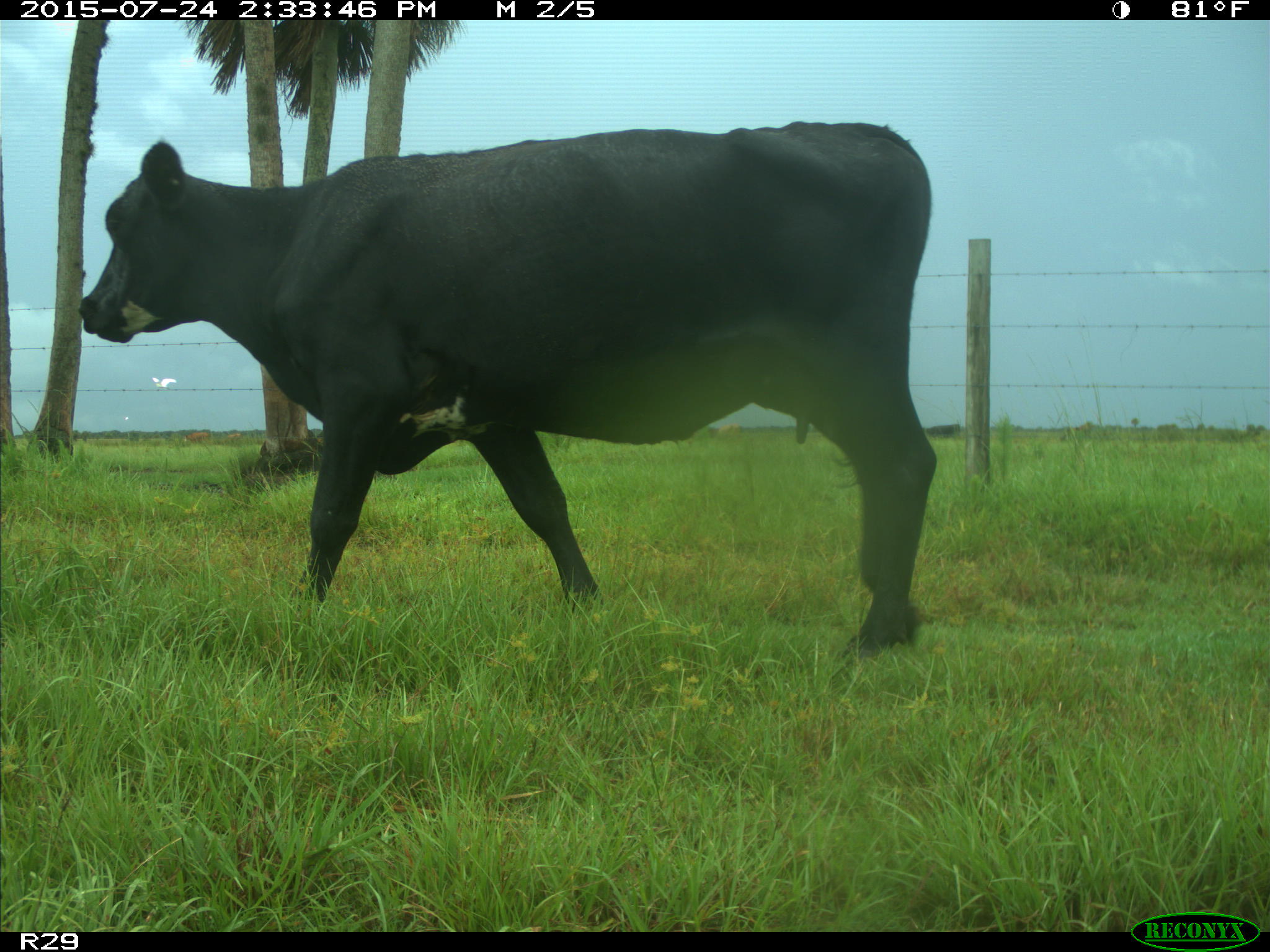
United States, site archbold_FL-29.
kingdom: Animalia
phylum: Chordata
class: Mammalia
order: Artiodactyla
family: Bovidae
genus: Bos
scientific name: Bos taurus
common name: domestic cow